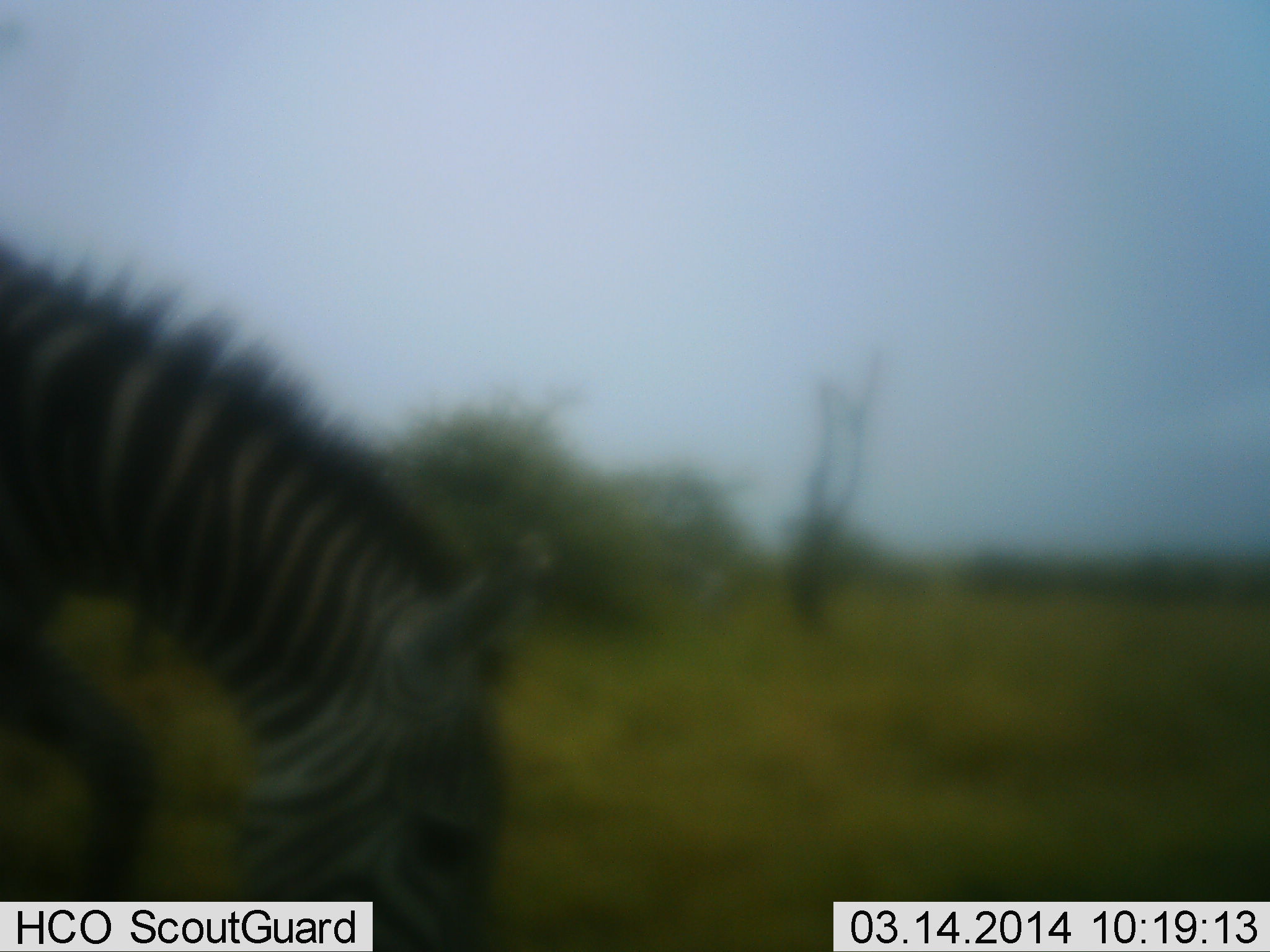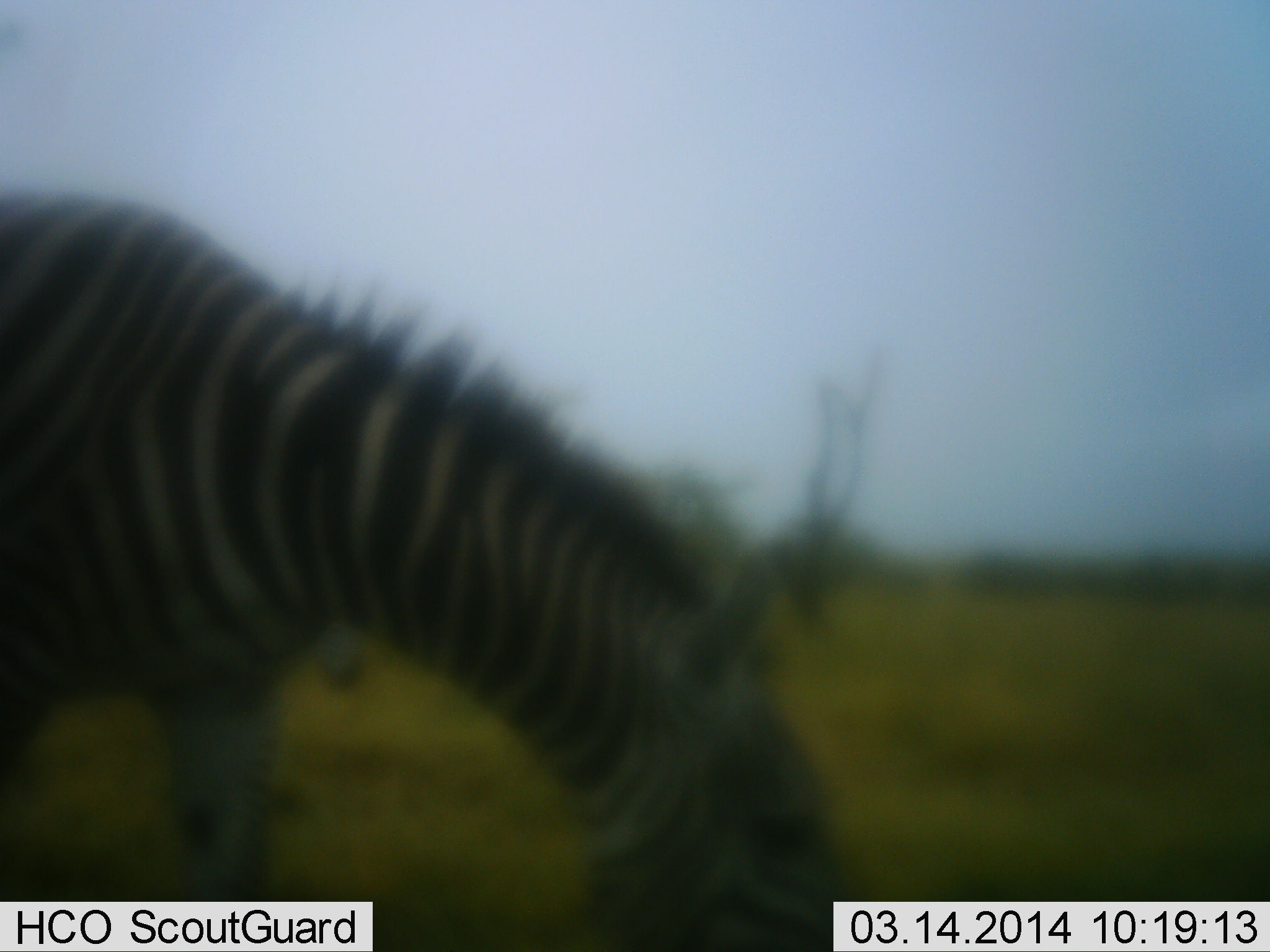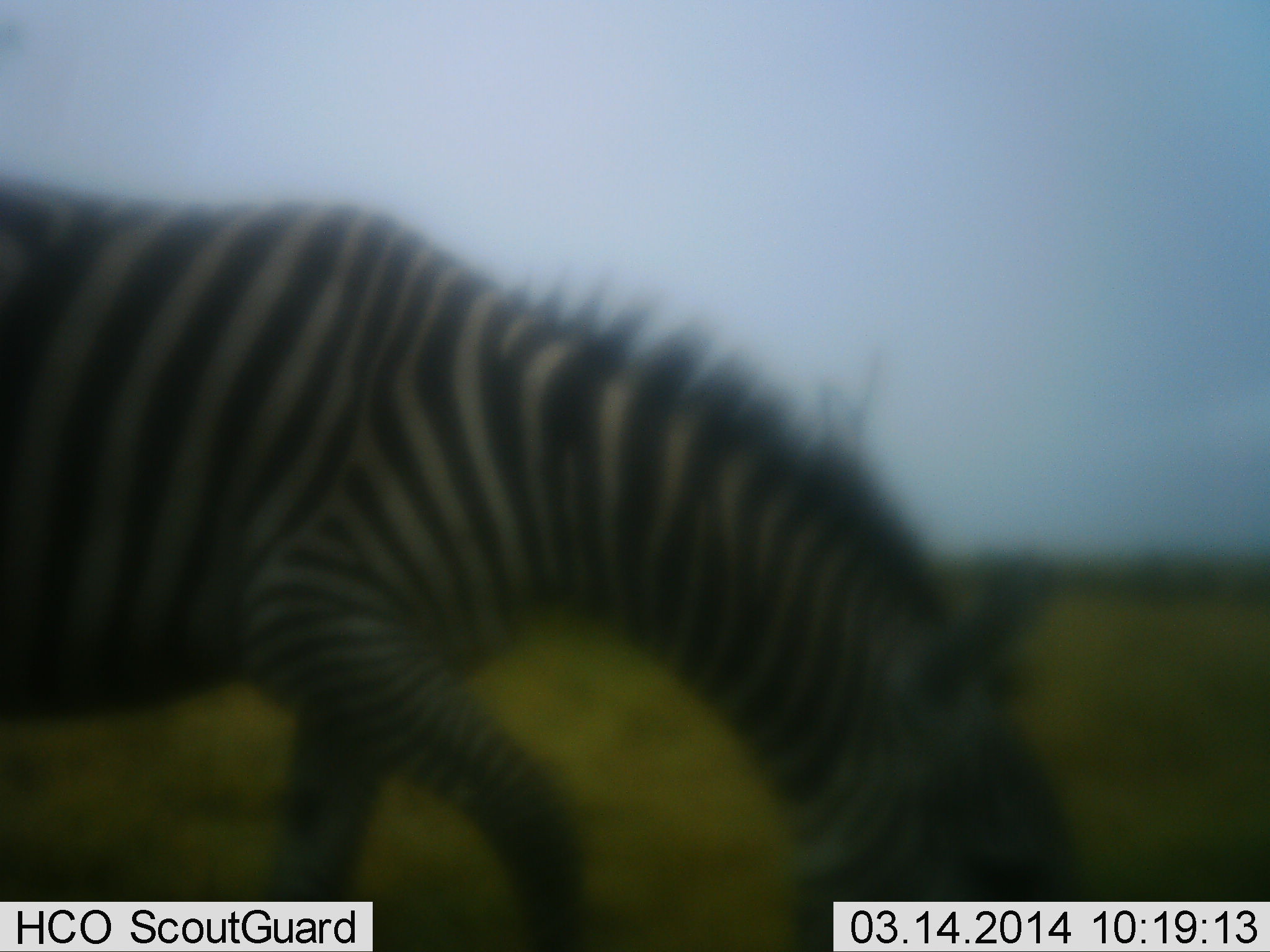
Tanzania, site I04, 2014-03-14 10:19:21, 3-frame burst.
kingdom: Animalia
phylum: Chordata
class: Mammalia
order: Perissodactyla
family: Equidae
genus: Equus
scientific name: Equus quagga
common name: plains zebra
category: zebra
Zebra (plains zebra) (Equus quagga), count 1. Behavior (volunteer vote fractions): standing 7%, resting 2%, moving 41%, interacting 0%. Young present (vote fraction): 0%. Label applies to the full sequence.